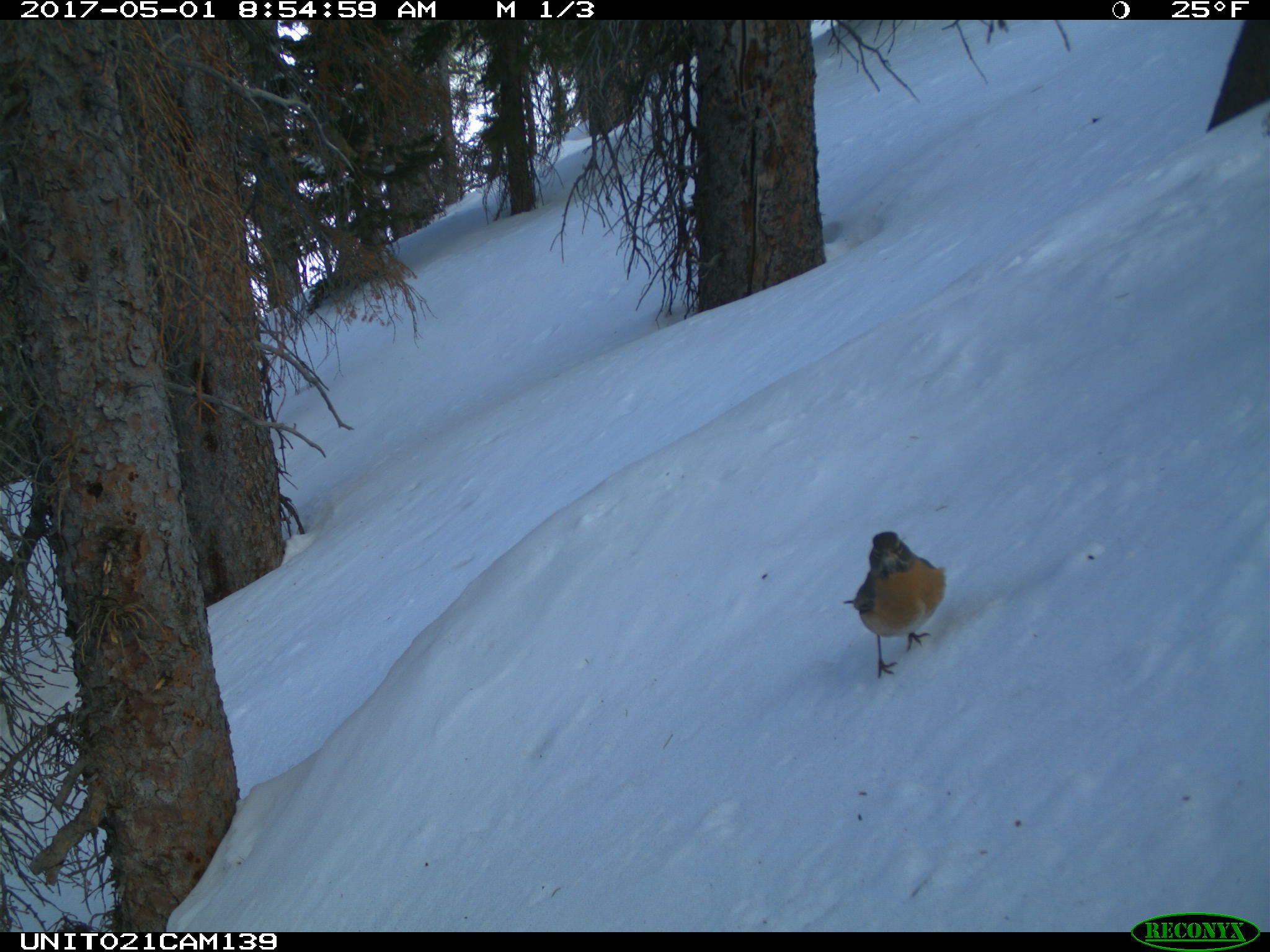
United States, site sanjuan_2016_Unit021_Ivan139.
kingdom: Animalia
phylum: Chordata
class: Aves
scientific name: Aves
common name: birds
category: unidentified bird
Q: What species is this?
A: Unidentified bird (birds) (Aves).